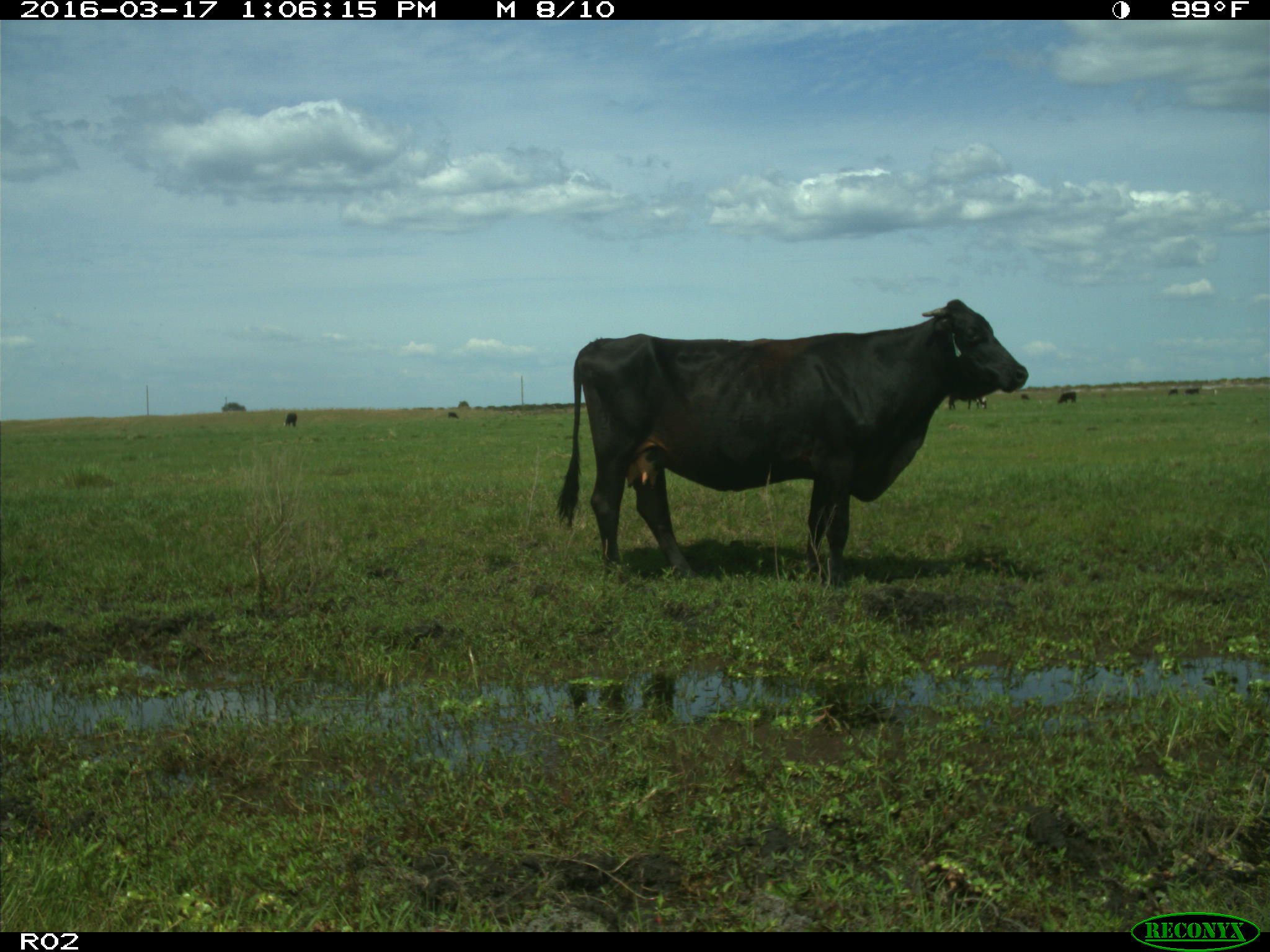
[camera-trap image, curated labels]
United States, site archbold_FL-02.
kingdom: Animalia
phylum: Chordata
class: Mammalia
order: Artiodactyla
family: Bovidae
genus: Bos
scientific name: Bos taurus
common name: domestic cow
Bos taurus (domestic cow).